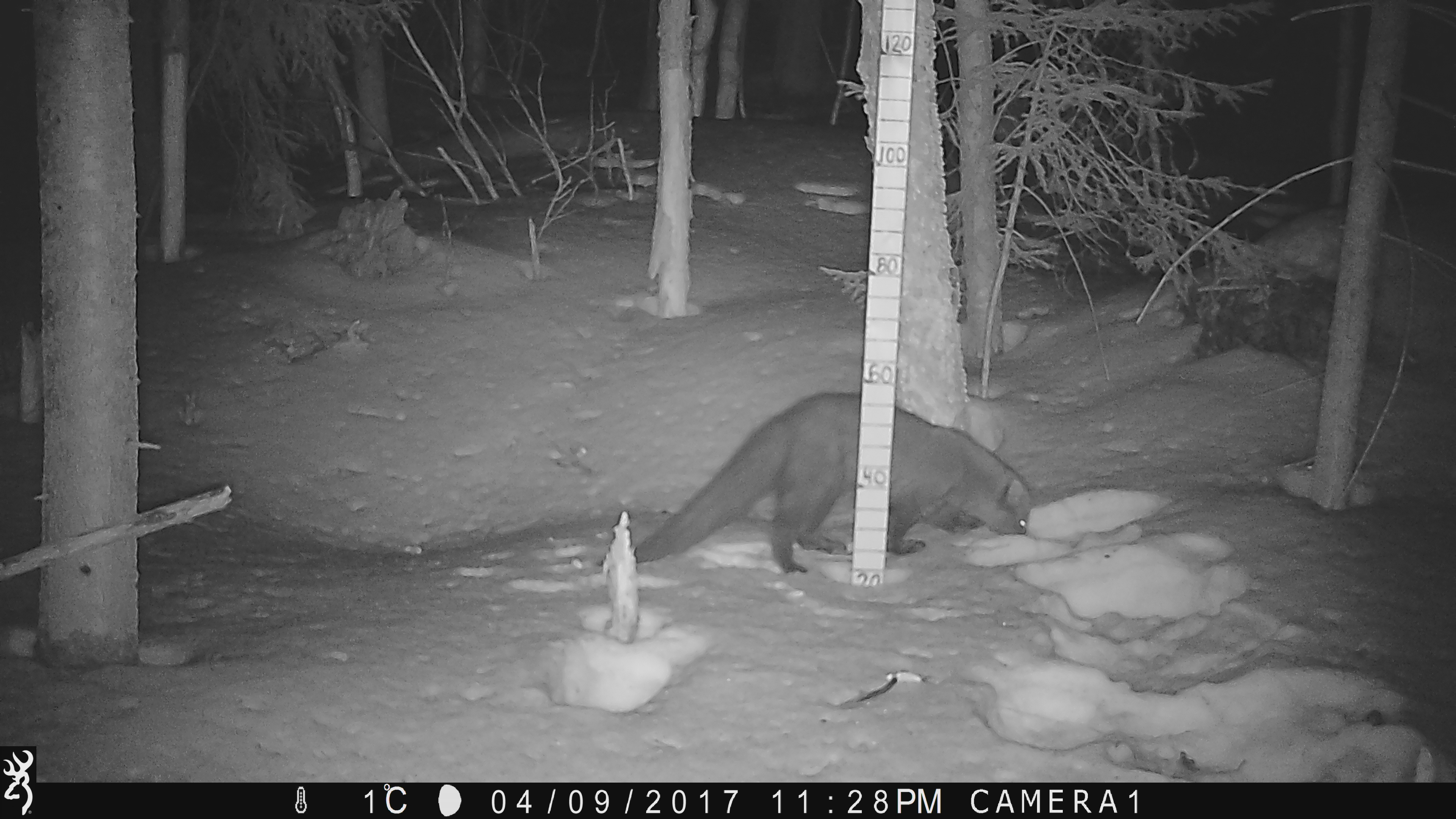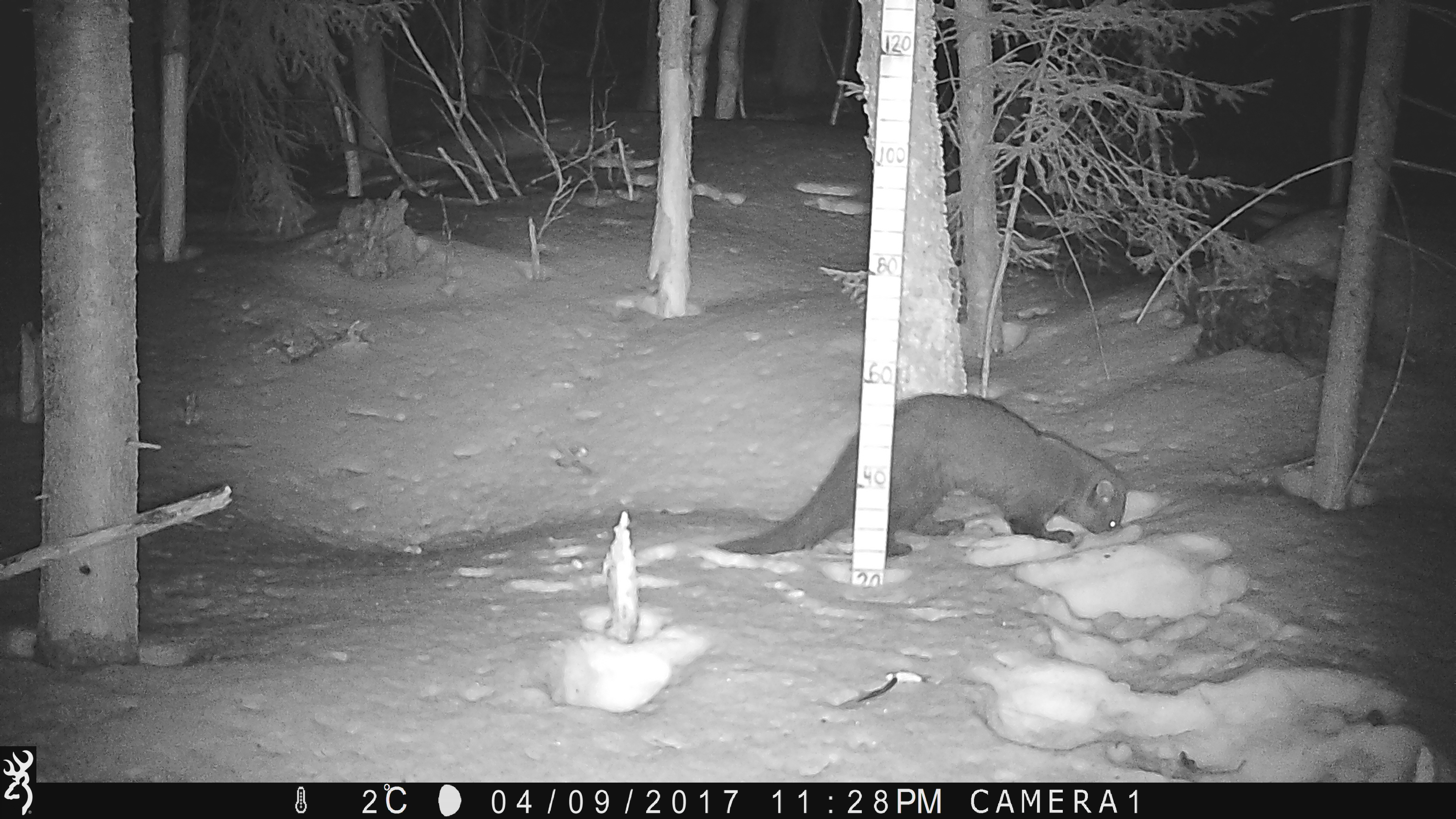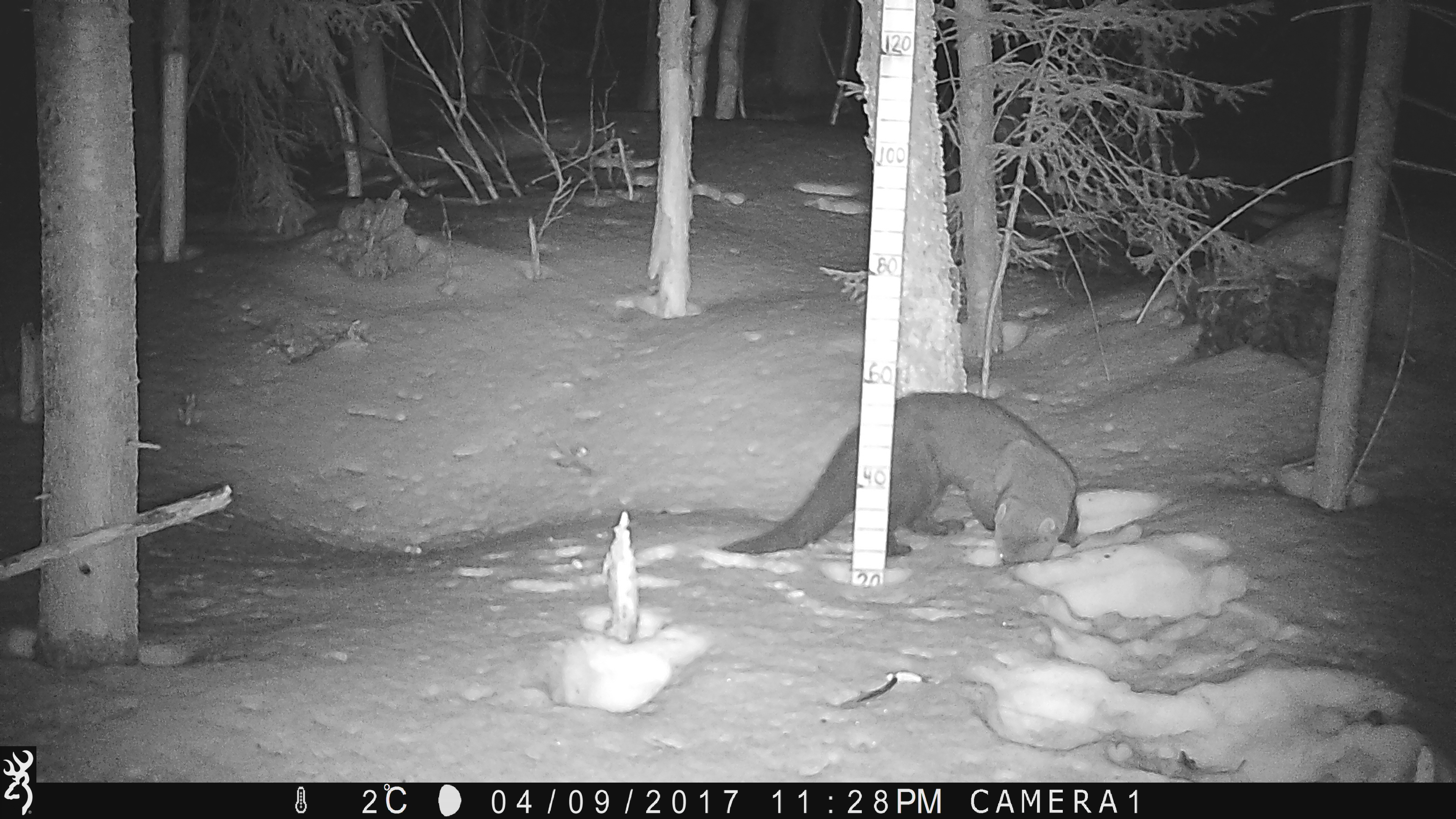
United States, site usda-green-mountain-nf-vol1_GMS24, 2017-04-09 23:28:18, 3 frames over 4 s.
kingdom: Animalia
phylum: Chordata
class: Mammalia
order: Carnivora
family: Mustelidae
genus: Pekania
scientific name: Pekania pennanti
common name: fisher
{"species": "fisher (Pekania pennanti)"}